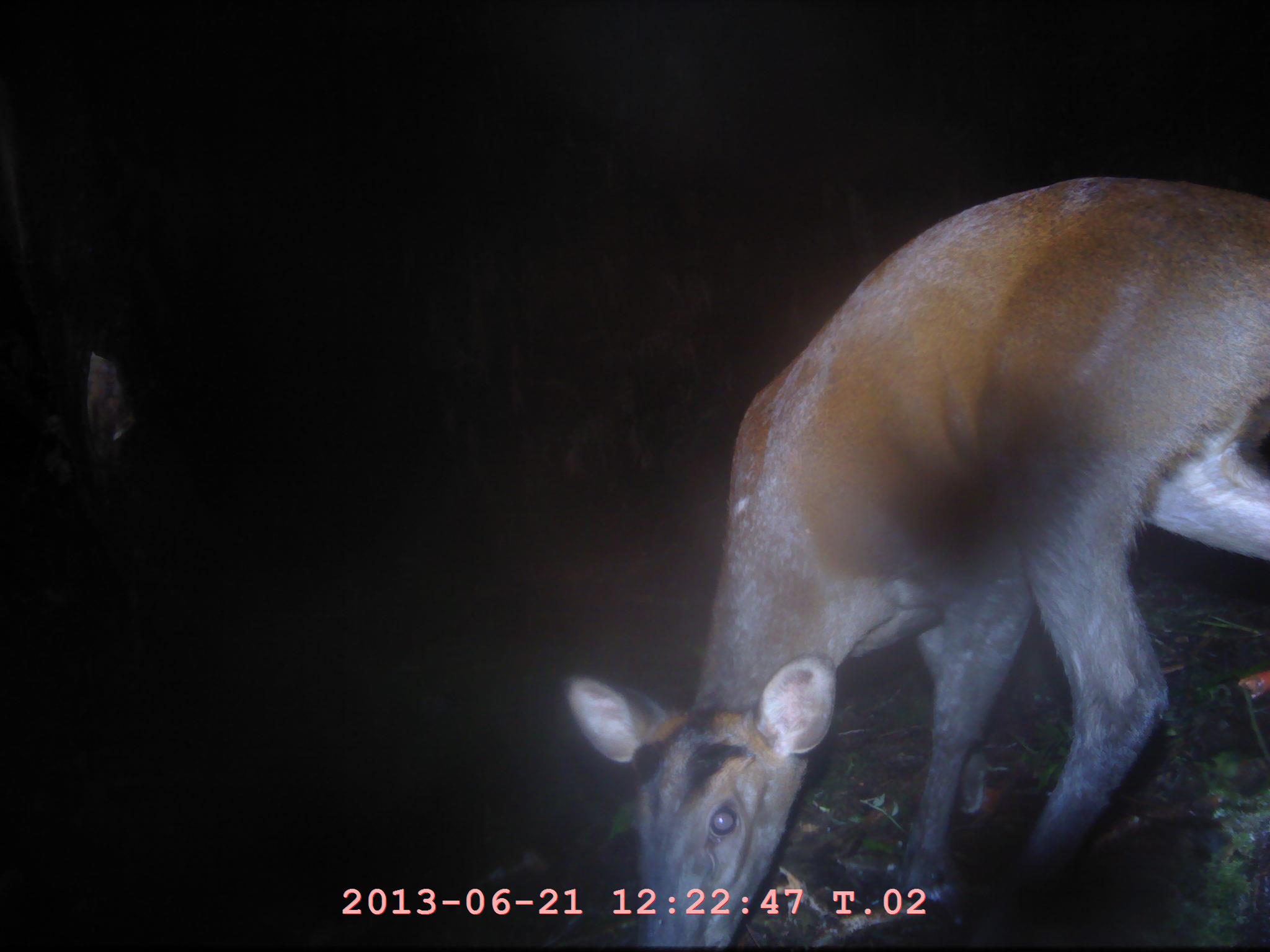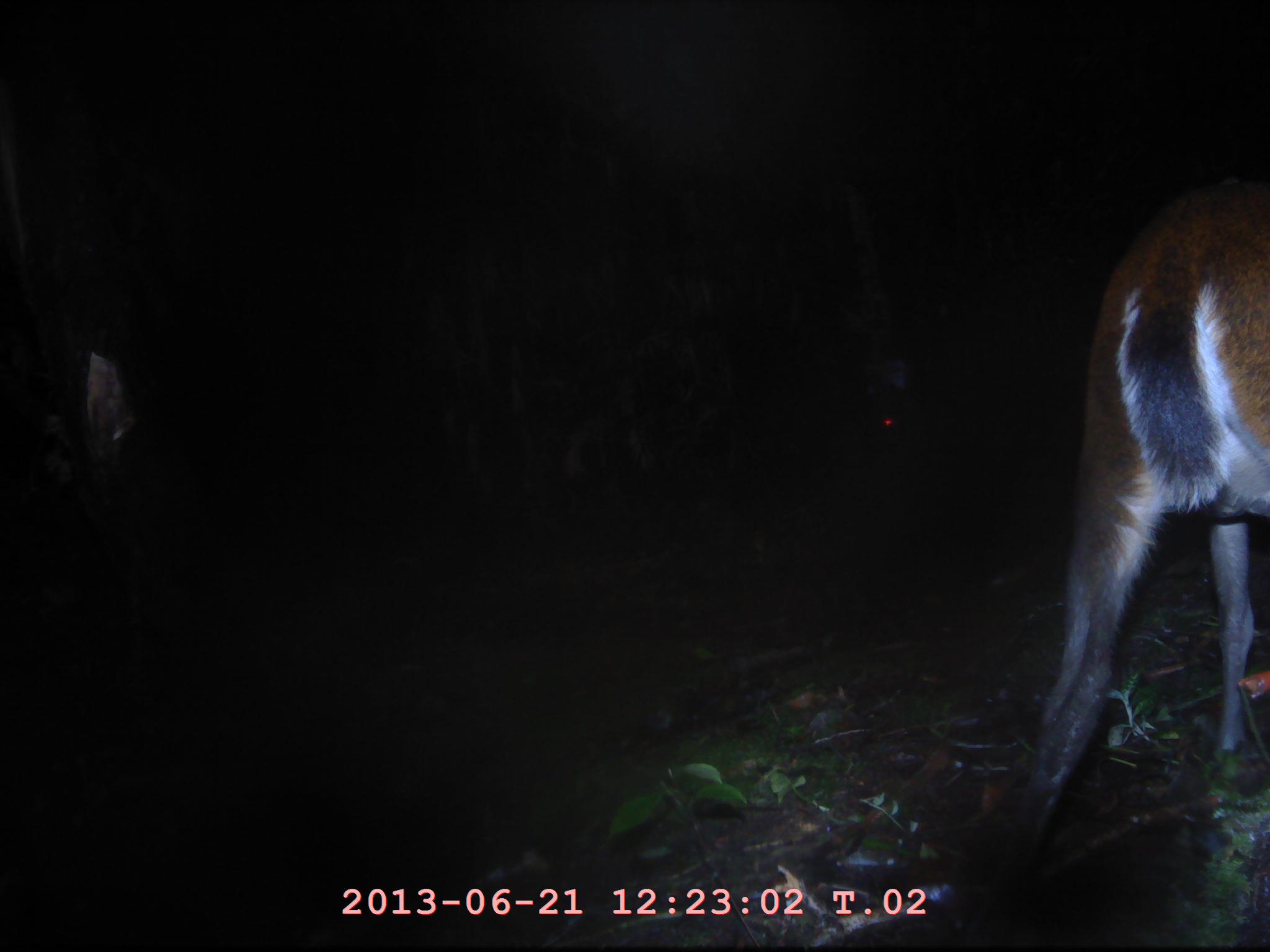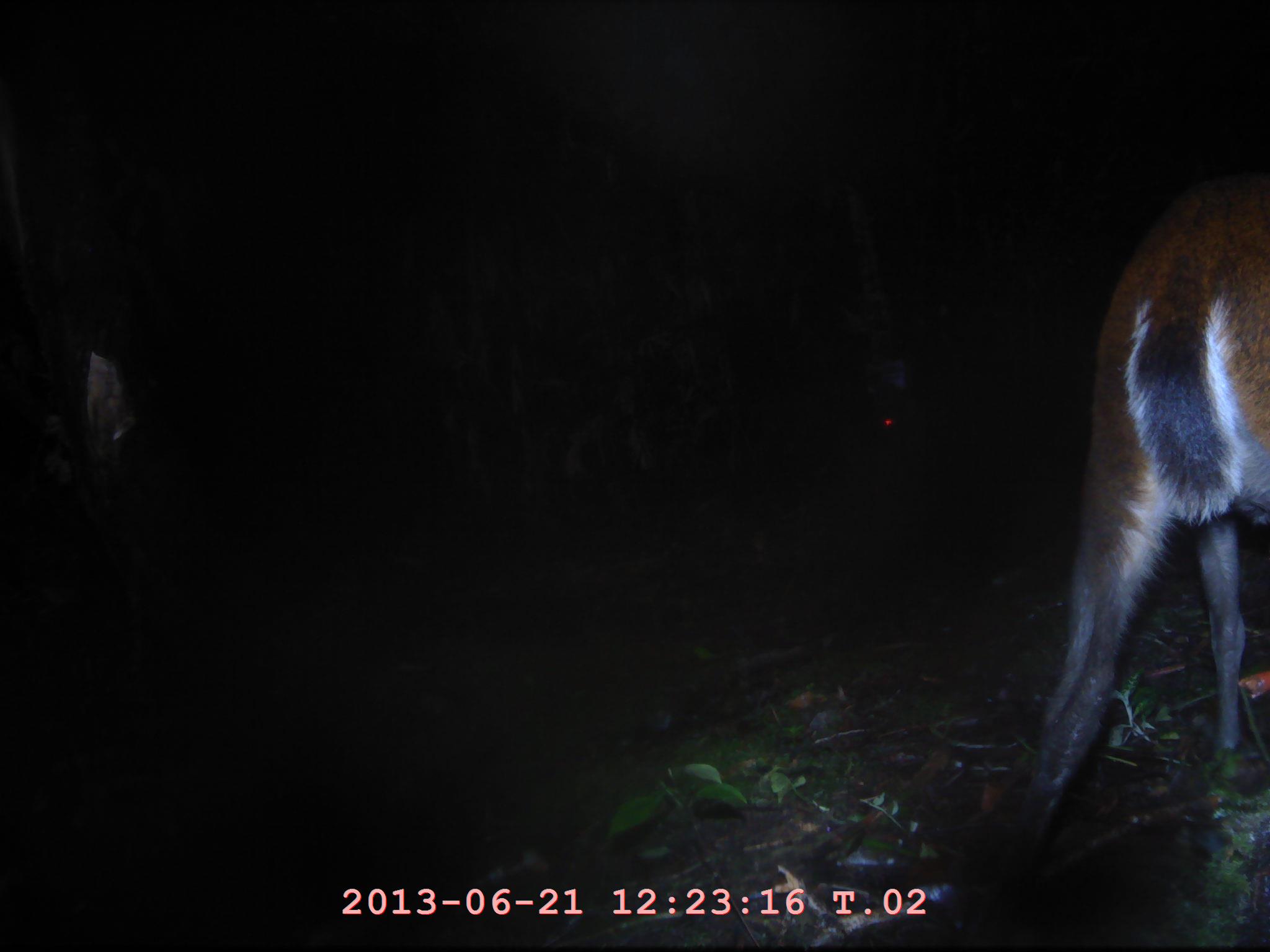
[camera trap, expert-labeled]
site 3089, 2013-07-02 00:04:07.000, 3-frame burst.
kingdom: Animalia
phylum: Chordata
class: Mammalia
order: Artiodactyla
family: Cervidae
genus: Muntiacus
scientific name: Muntiacus muntjak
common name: southern red muntjac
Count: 1.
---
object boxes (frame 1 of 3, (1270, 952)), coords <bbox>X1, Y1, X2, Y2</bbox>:
muntiacus muntjak: <bbox>561, 168, 1270, 948</bbox>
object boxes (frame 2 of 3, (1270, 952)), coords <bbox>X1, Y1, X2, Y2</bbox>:
muntiacus muntjak: <bbox>1024, 181, 1270, 836</bbox>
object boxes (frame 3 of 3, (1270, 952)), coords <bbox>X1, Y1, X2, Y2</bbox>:
muntiacus muntjak: <bbox>1014, 170, 1270, 863</bbox>